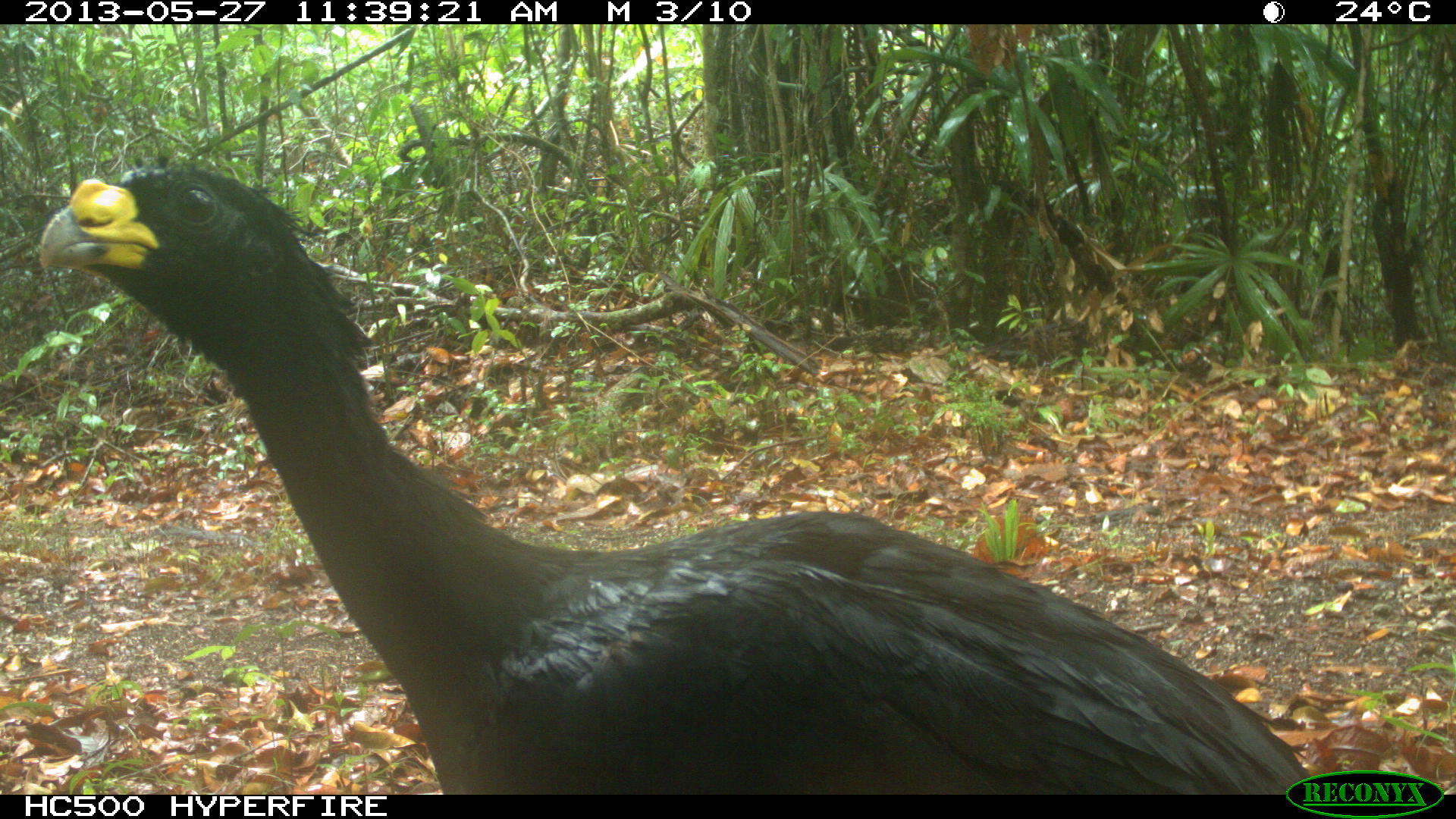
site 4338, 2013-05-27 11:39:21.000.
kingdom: Animalia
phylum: Chordata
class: Aves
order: Galliformes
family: Cracidae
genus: Crax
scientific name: Crax rubra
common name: great curassow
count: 1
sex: male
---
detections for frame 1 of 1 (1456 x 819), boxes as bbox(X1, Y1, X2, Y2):
crax rubra: bbox(35, 160, 1318, 795)